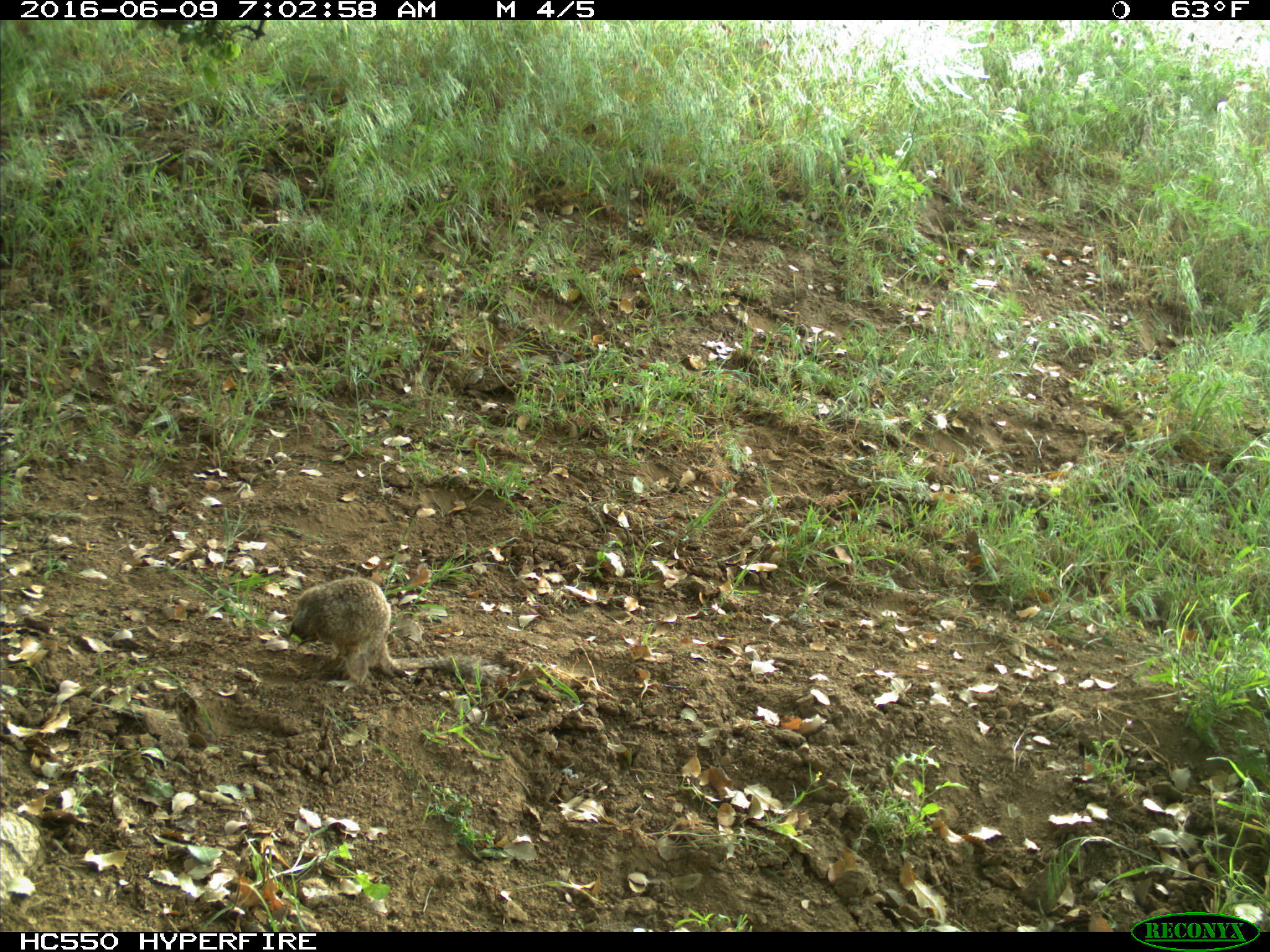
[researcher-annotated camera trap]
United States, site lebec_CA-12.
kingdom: Animalia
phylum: Chordata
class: Mammalia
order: Rodentia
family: Sciuridae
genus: Otospermophilus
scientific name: Otospermophilus beecheyi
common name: california ground squirrel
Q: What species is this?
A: Otospermophilus beecheyi (california ground squirrel).